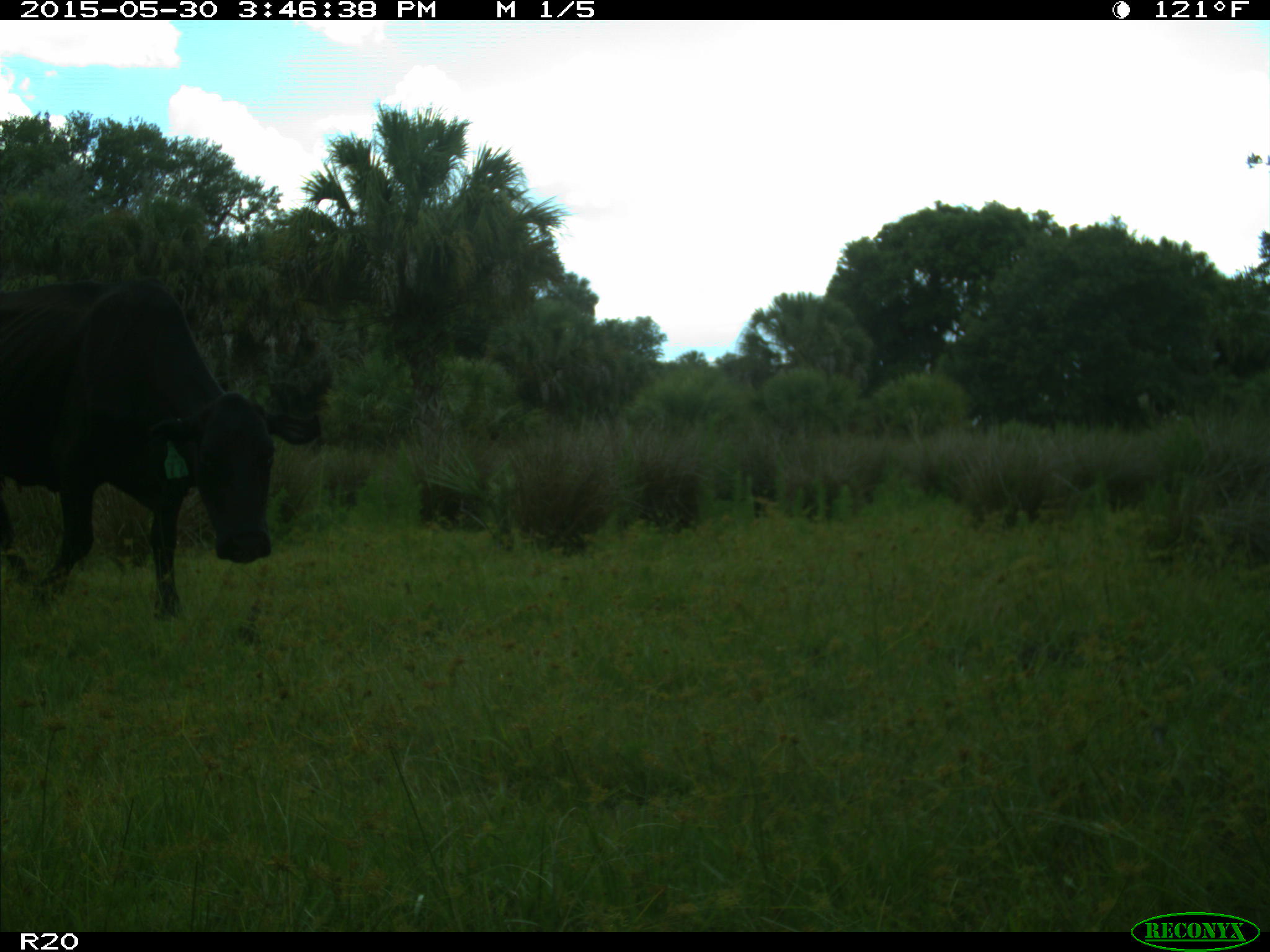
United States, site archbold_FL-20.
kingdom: Animalia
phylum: Chordata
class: Mammalia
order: Artiodactyla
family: Bovidae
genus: Bos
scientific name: Bos taurus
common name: domestic cow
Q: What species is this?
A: Bos taurus (domestic cow).